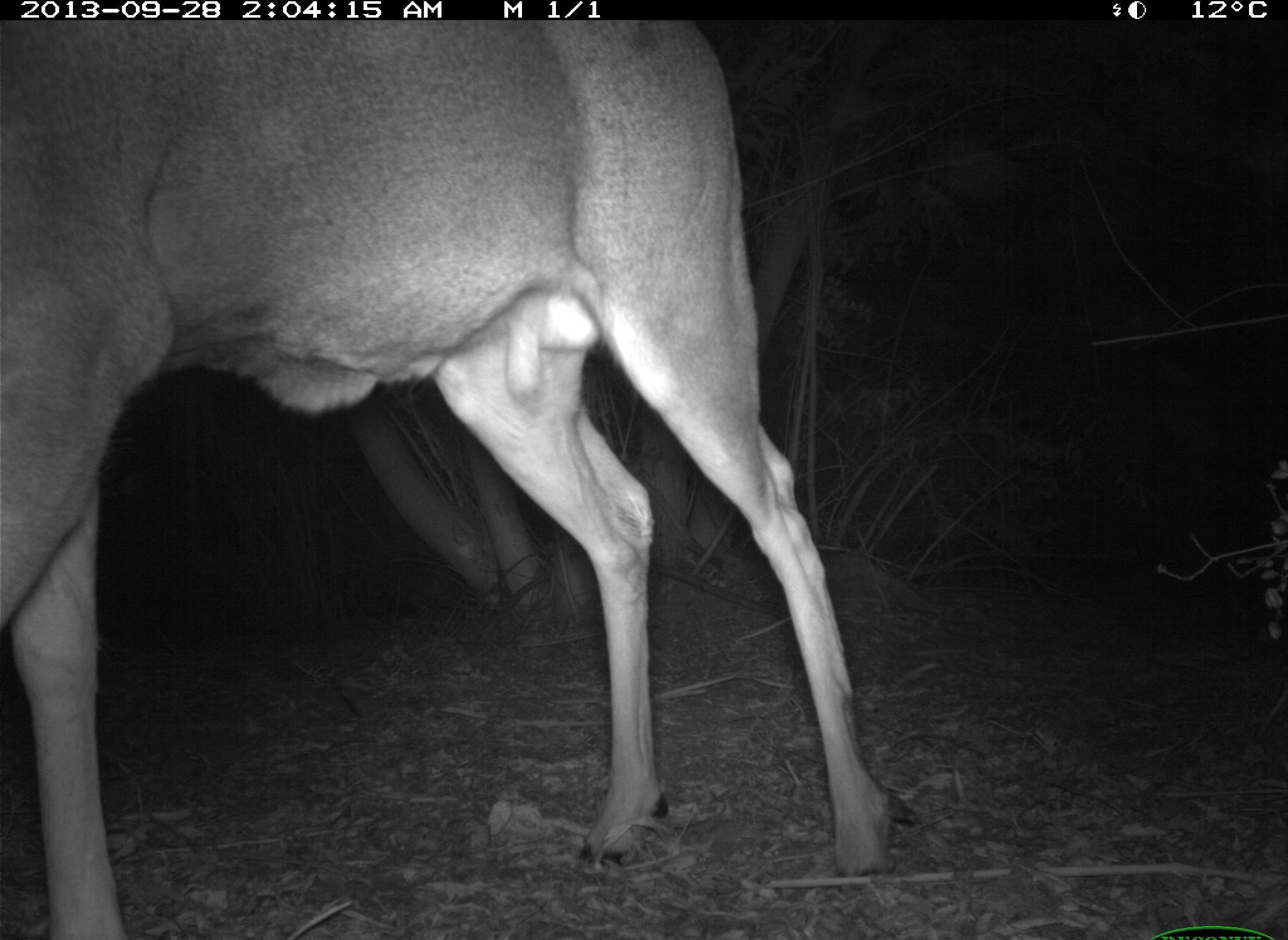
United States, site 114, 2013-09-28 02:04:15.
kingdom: Animalia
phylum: Chordata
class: Mammalia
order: Artiodactyla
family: Cervidae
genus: Odocoileus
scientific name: Odocoileus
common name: deer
Deer (Odocoileus).